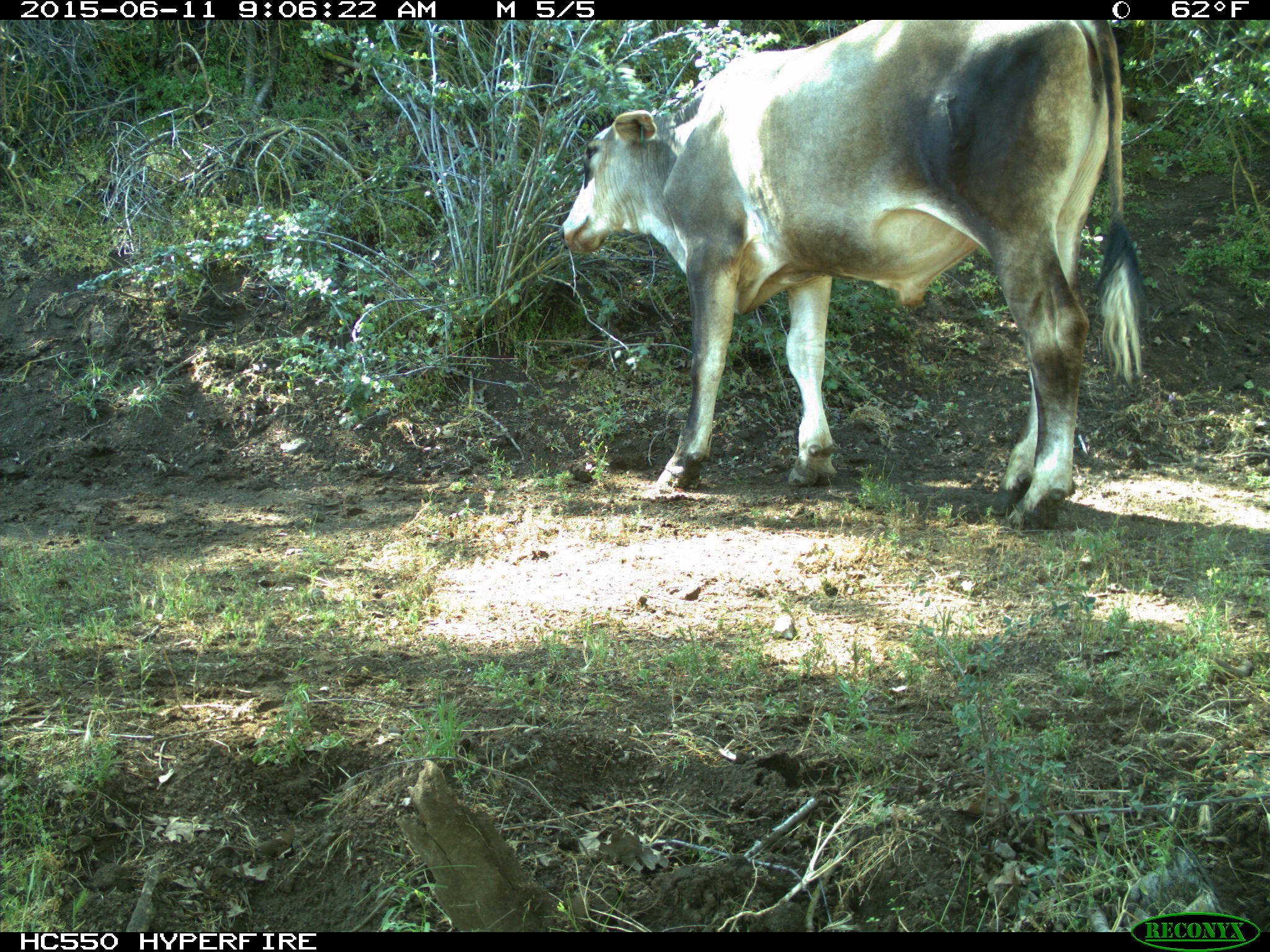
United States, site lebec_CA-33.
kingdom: Animalia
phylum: Chordata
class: Mammalia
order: Artiodactyla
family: Bovidae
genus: Bos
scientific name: Bos taurus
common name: domestic cow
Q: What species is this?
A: Bos taurus (domestic cow).